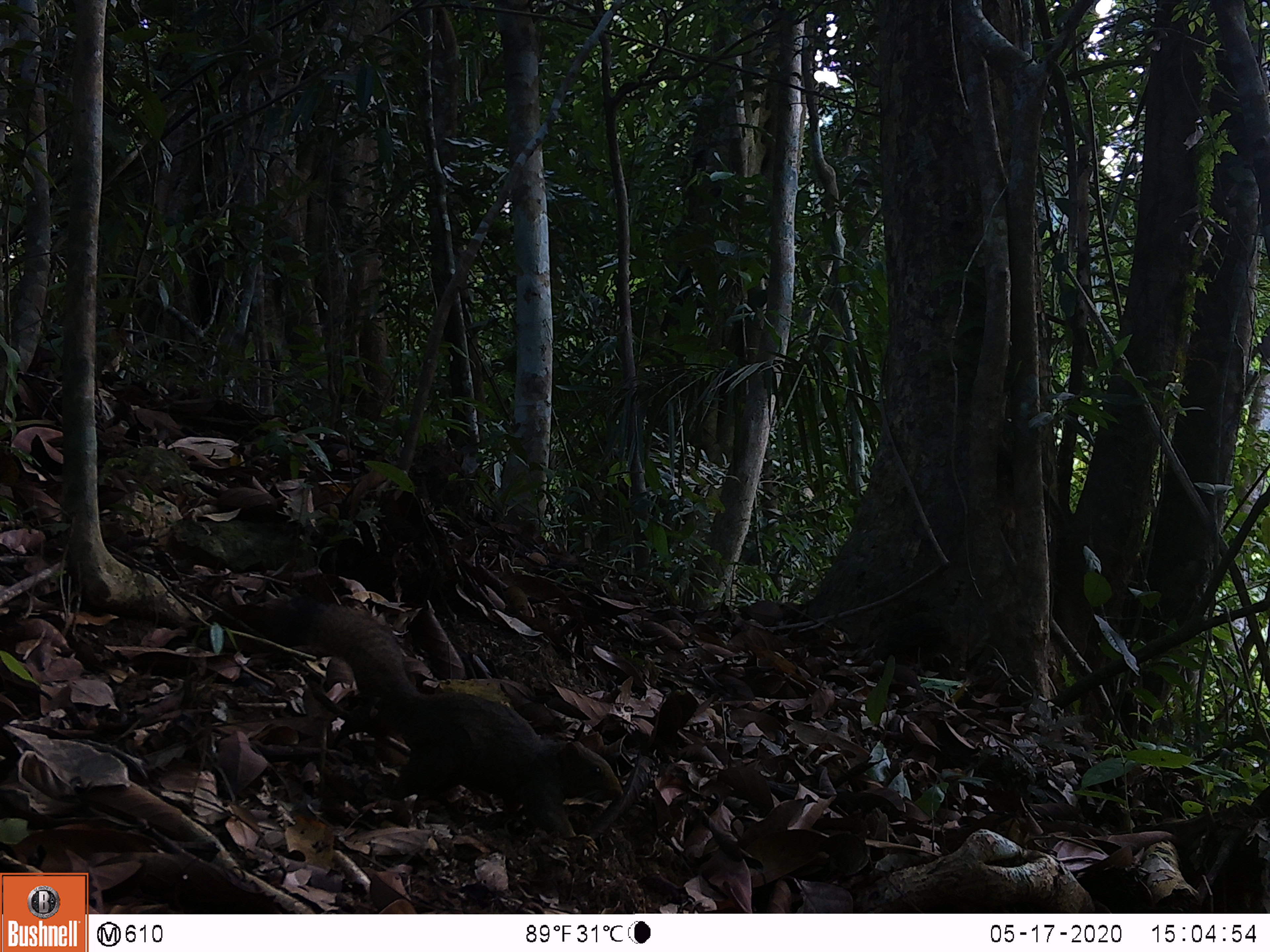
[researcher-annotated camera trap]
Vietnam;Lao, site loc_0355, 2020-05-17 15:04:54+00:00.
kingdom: Animalia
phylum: Chordata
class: Mammalia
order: Rodentia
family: Sciuridae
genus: Callosciurus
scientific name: Callosciurus erythraeus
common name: pallas's squirrel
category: pallass squirrel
Pallass squirrel (pallas's squirrel) (Callosciurus erythraeus). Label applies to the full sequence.